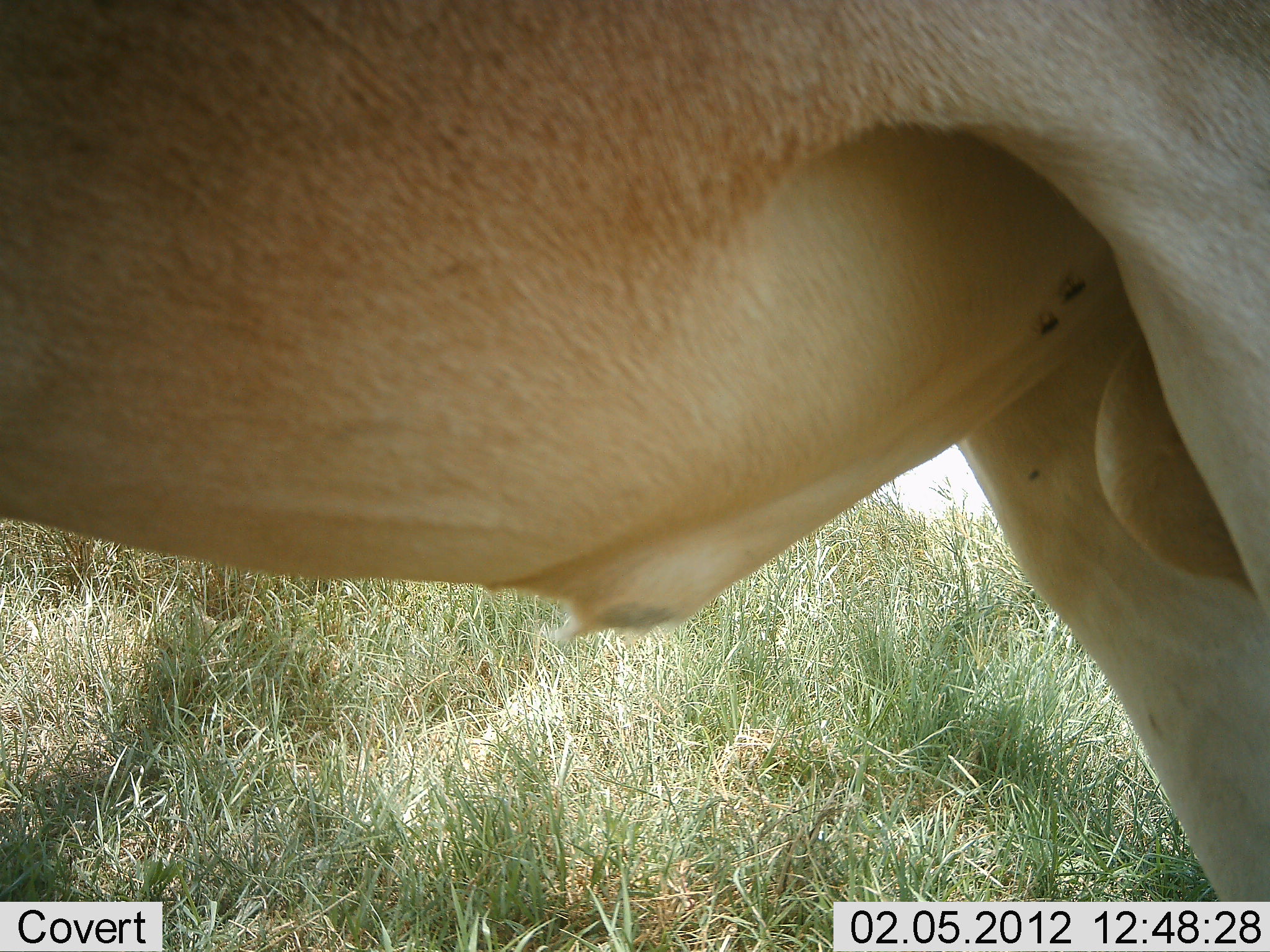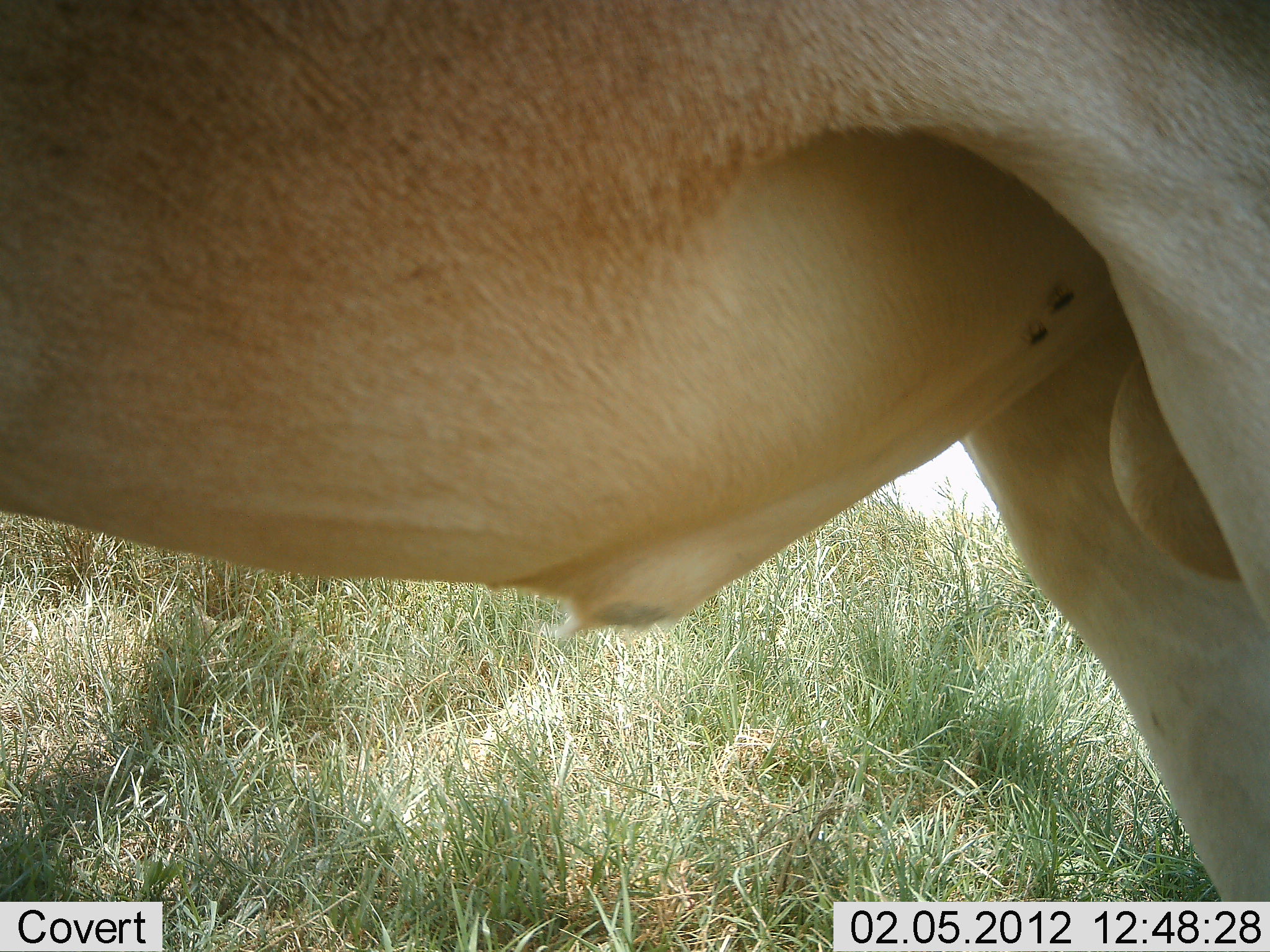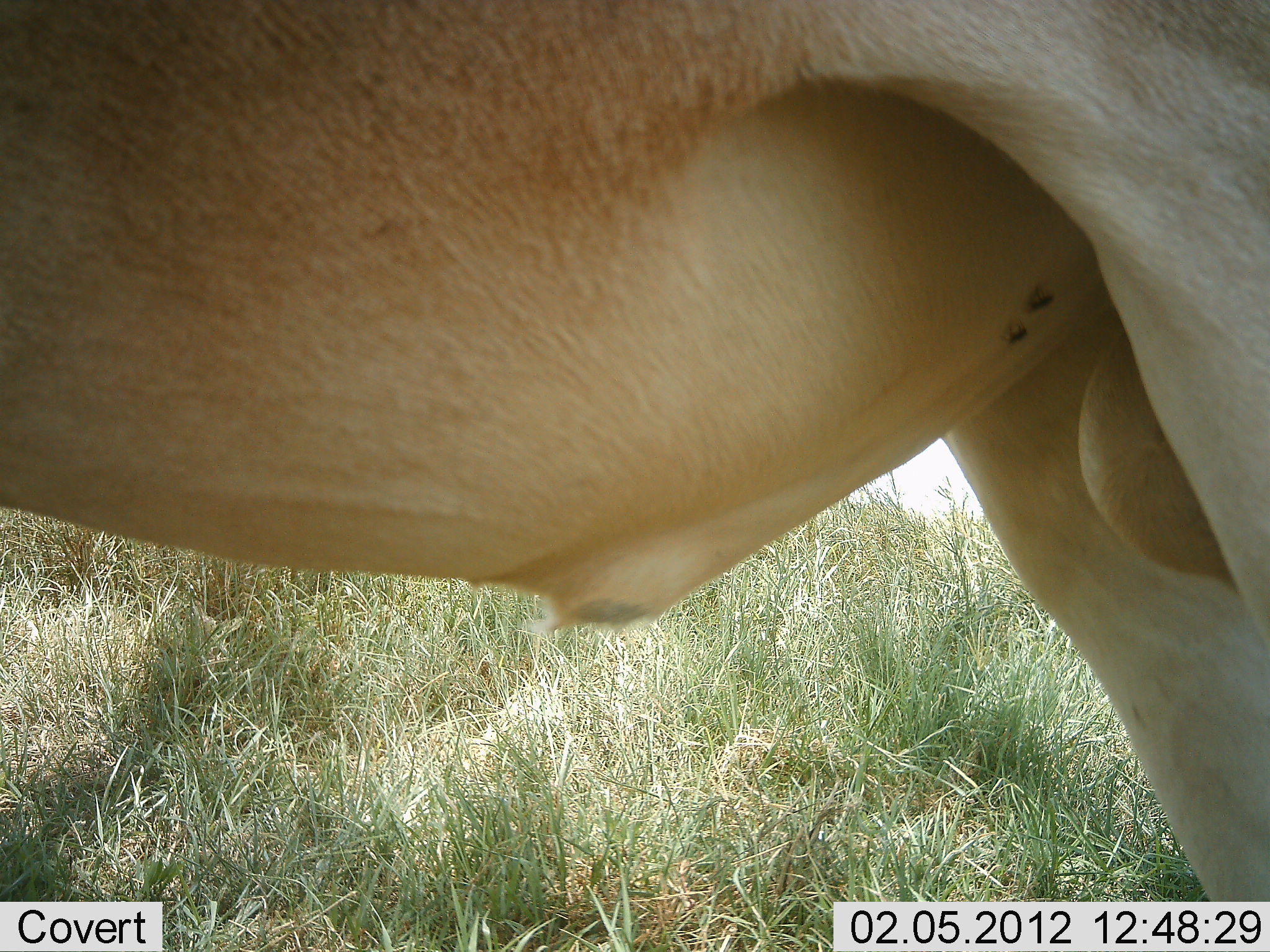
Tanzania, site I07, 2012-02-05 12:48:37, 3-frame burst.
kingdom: Animalia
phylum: Chordata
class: Mammalia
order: Artiodactyla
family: Bovidae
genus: Alcelaphus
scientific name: Alcelaphus buselaphus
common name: hartebeest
Hartebeest (Alcelaphus buselaphus), count 1. Behavior (volunteer vote fractions): standing 100%, resting 0%, moving 0%, interacting 0%. Young present (vote fraction): 0%. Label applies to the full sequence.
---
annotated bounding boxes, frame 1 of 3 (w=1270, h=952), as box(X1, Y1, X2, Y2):
animal: box(8, 3, 1270, 902)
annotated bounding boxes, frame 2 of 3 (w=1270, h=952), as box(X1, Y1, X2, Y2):
animal: box(0, 2, 1269, 903)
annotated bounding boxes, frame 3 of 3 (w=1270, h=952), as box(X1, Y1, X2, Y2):
animal: box(0, 2, 1267, 900)